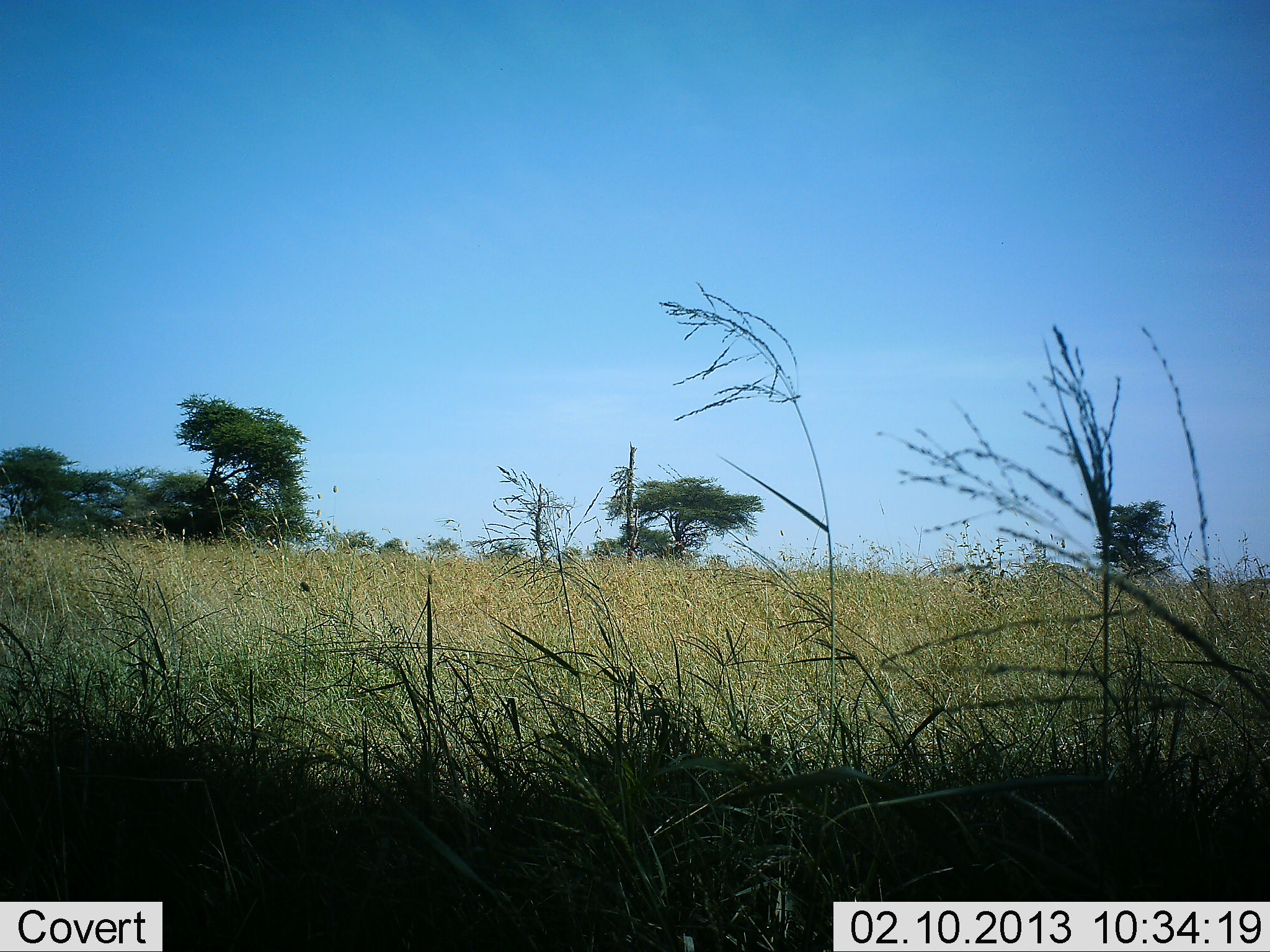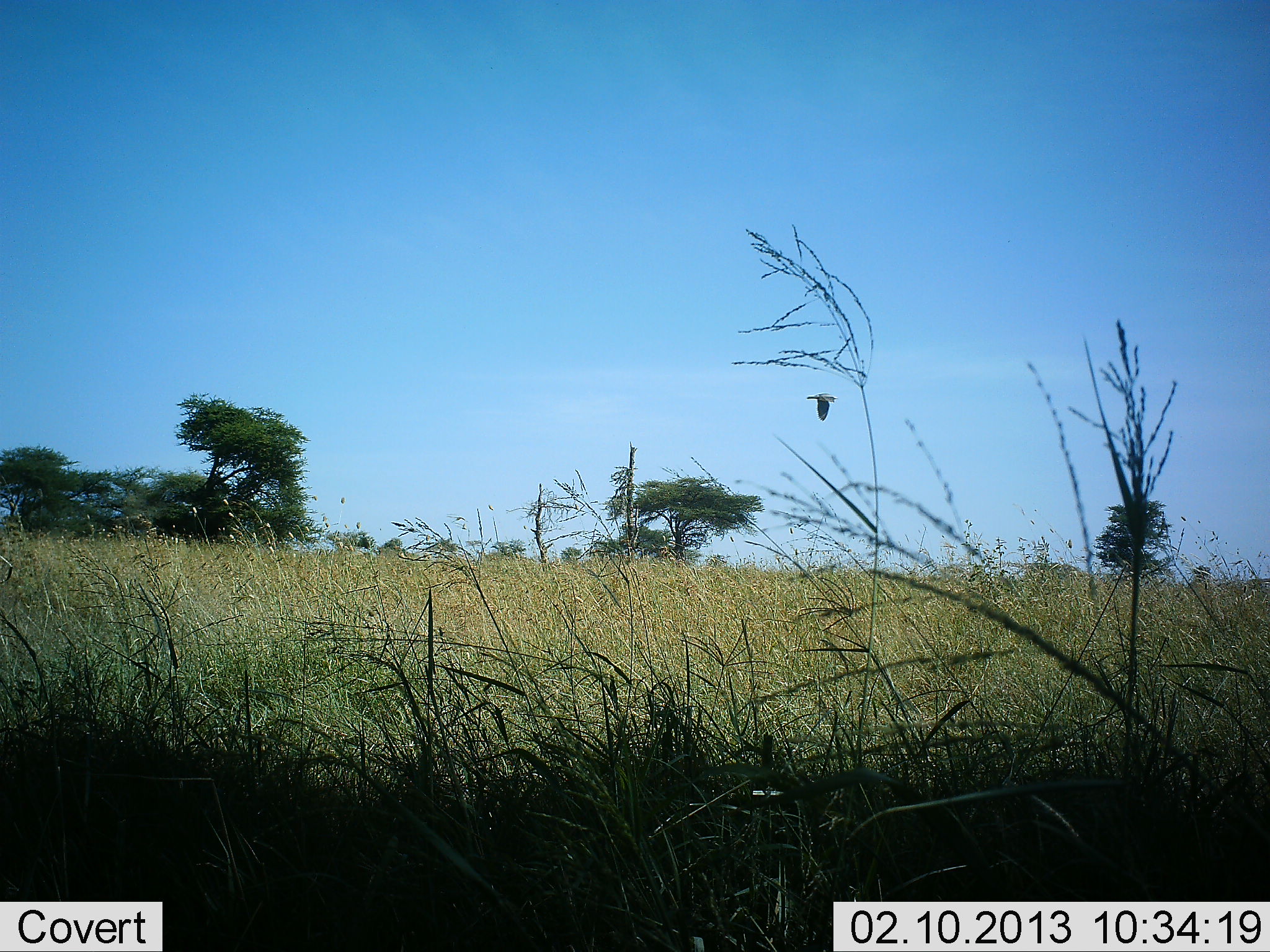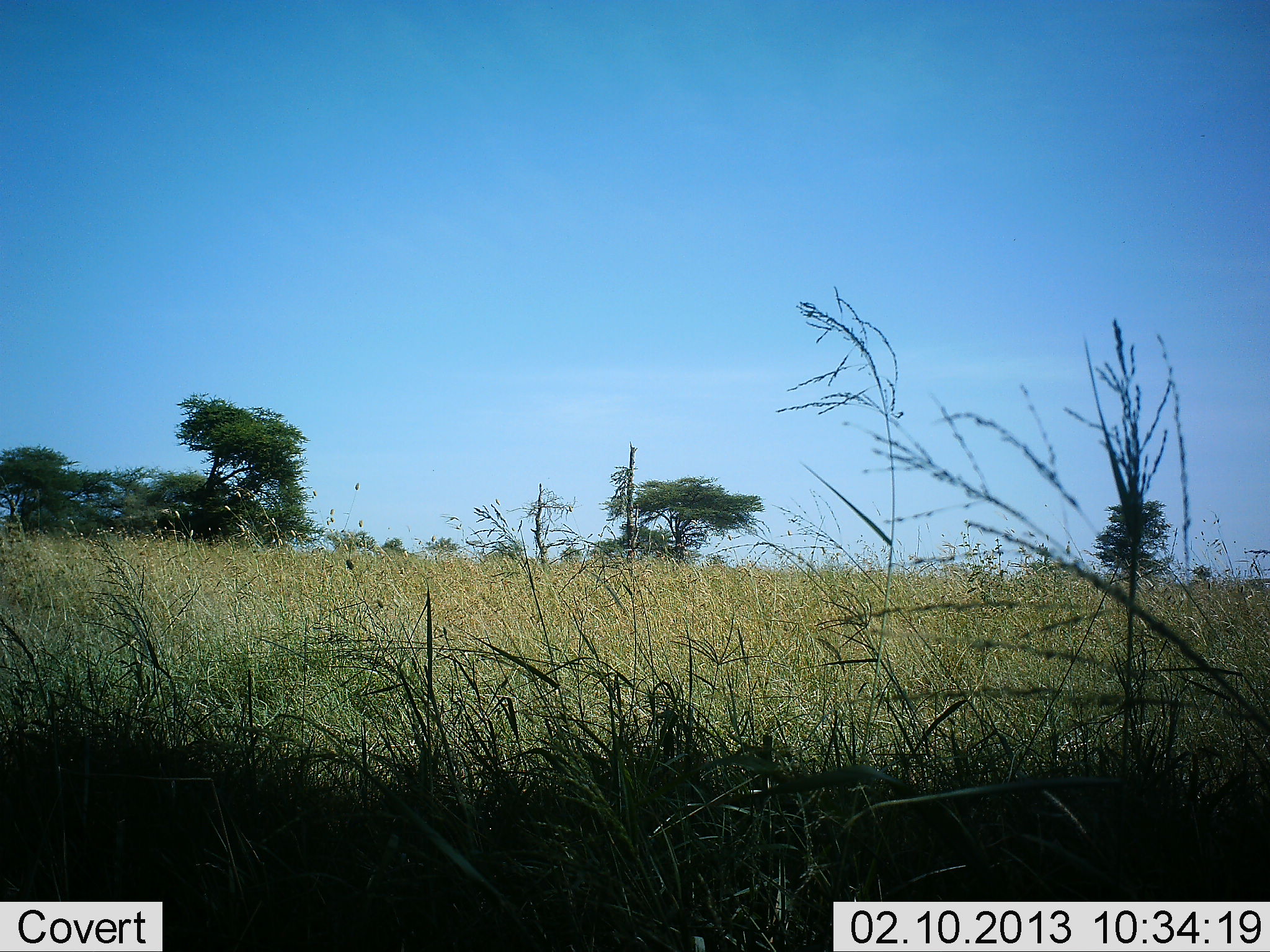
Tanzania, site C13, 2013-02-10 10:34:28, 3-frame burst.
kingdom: Animalia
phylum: Chordata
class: Aves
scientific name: Aves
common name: bird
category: otherbird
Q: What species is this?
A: Otherbird (bird) (Aves).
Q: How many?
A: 1.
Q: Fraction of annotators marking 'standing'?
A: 0%.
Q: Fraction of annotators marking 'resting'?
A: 0%.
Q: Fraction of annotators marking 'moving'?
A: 100%.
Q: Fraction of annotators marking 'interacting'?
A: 0%.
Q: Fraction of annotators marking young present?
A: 0%.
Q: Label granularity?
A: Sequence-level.